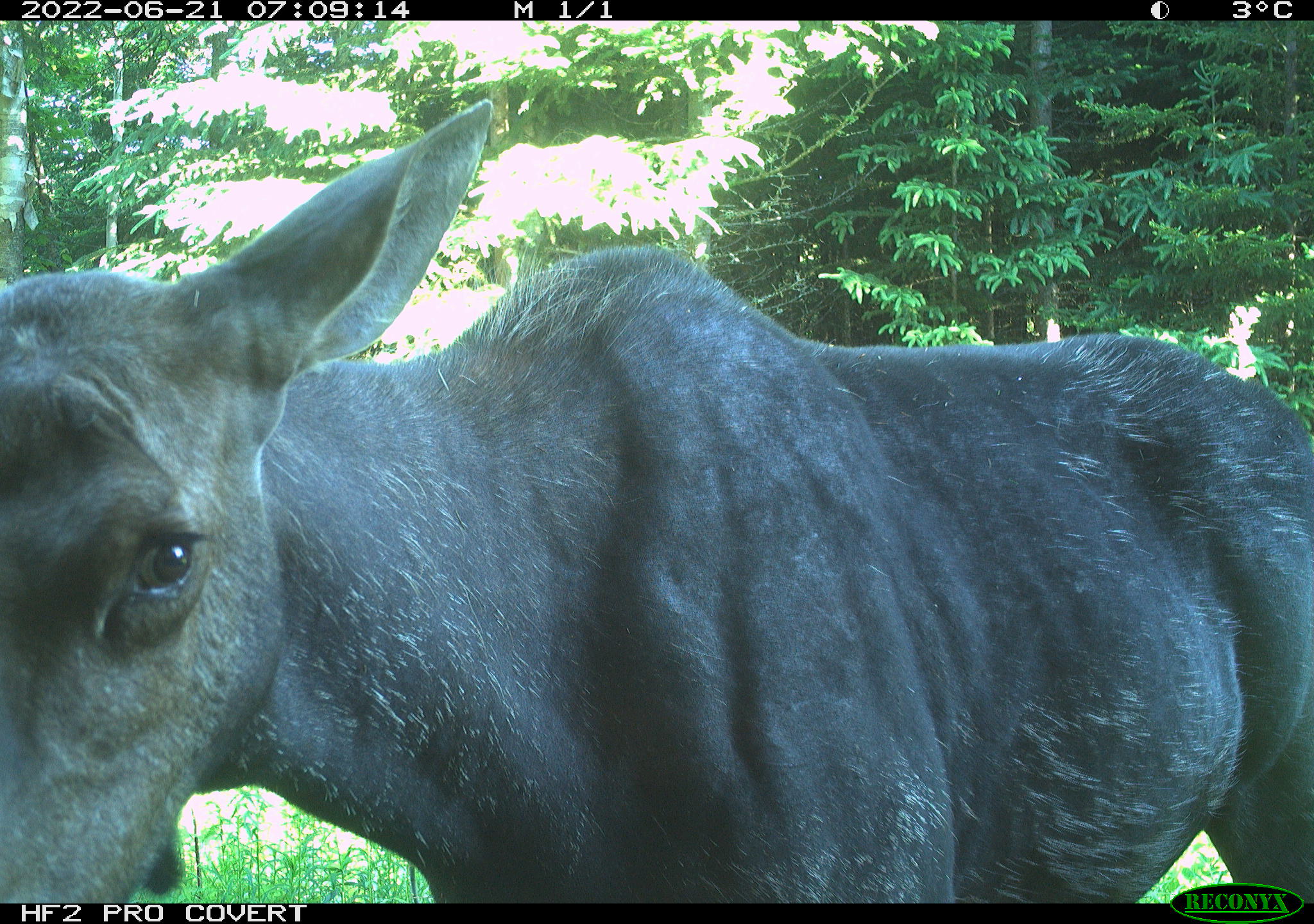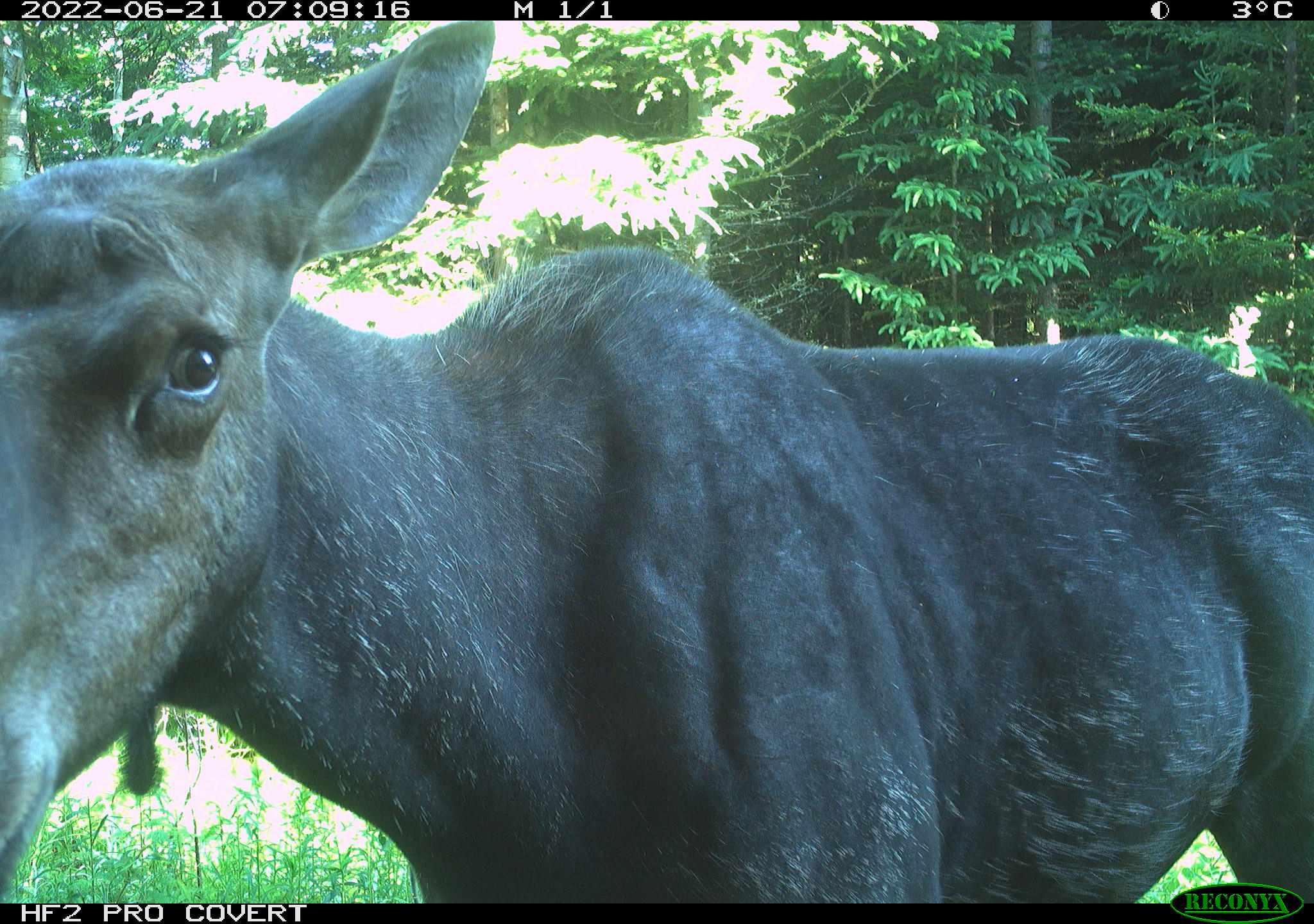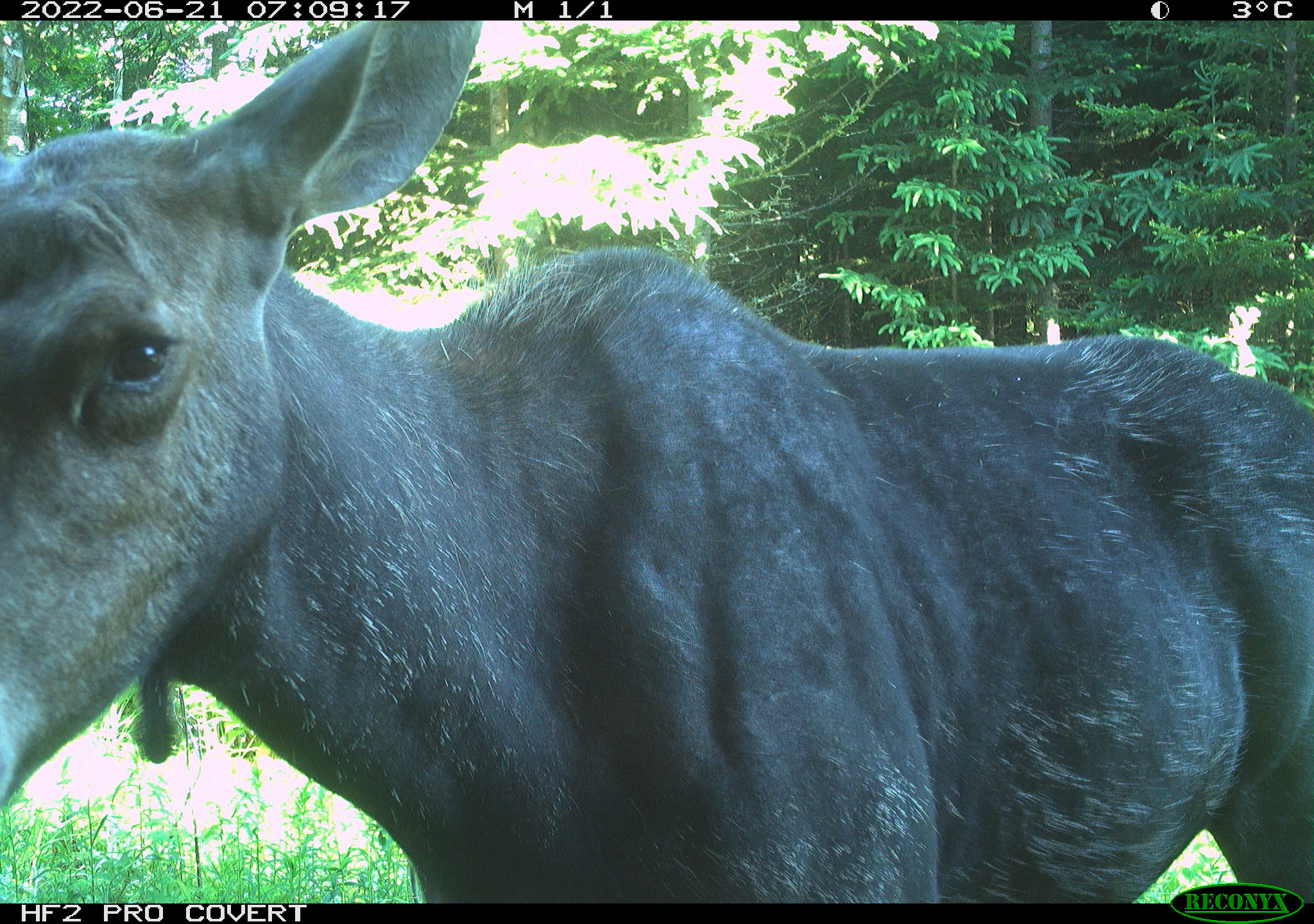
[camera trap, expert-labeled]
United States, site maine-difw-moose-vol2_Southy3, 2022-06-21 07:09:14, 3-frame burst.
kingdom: Animalia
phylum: Chordata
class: Mammalia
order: Artiodactyla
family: Cervidae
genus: Alces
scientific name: Alces alces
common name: moose